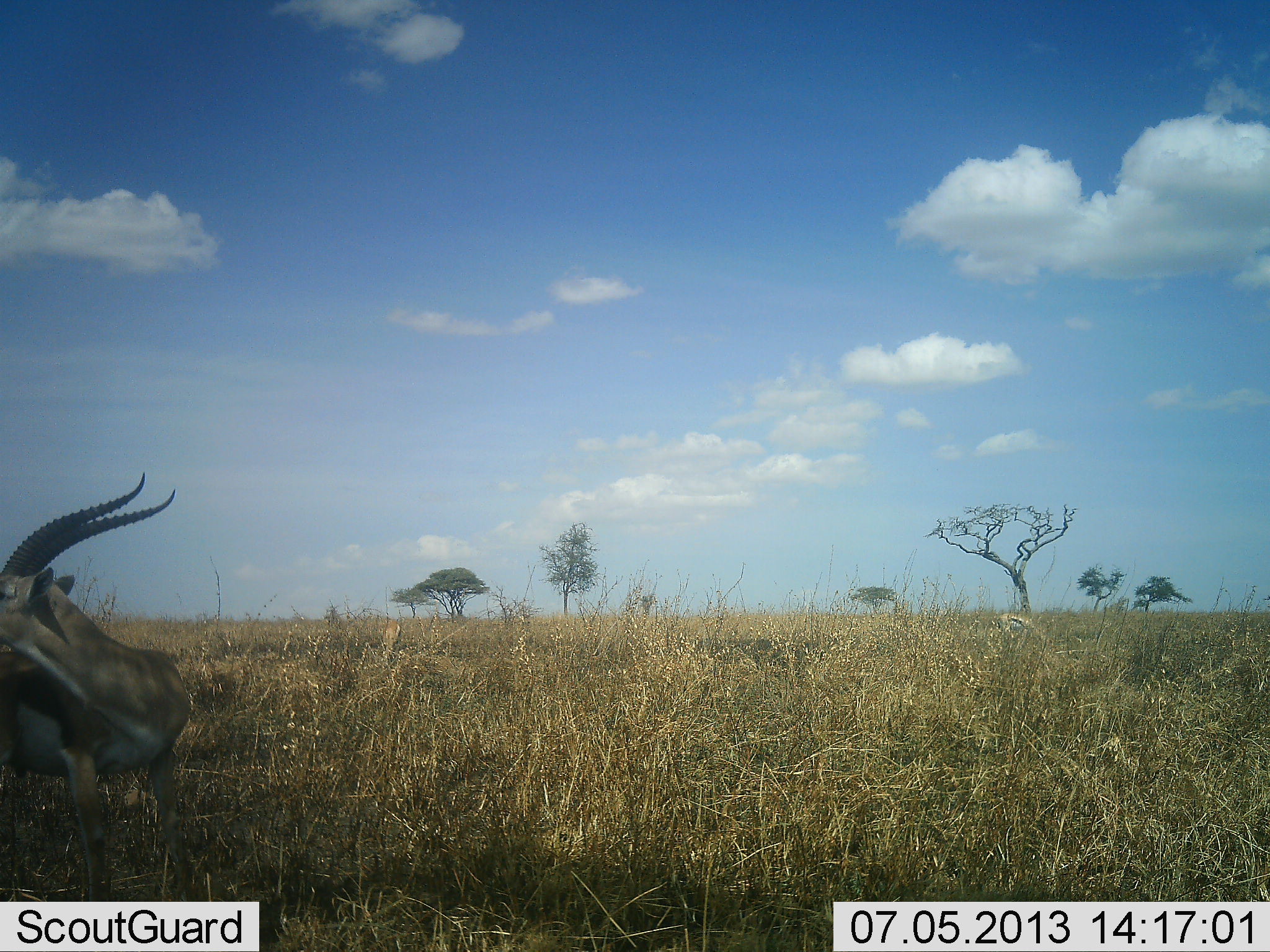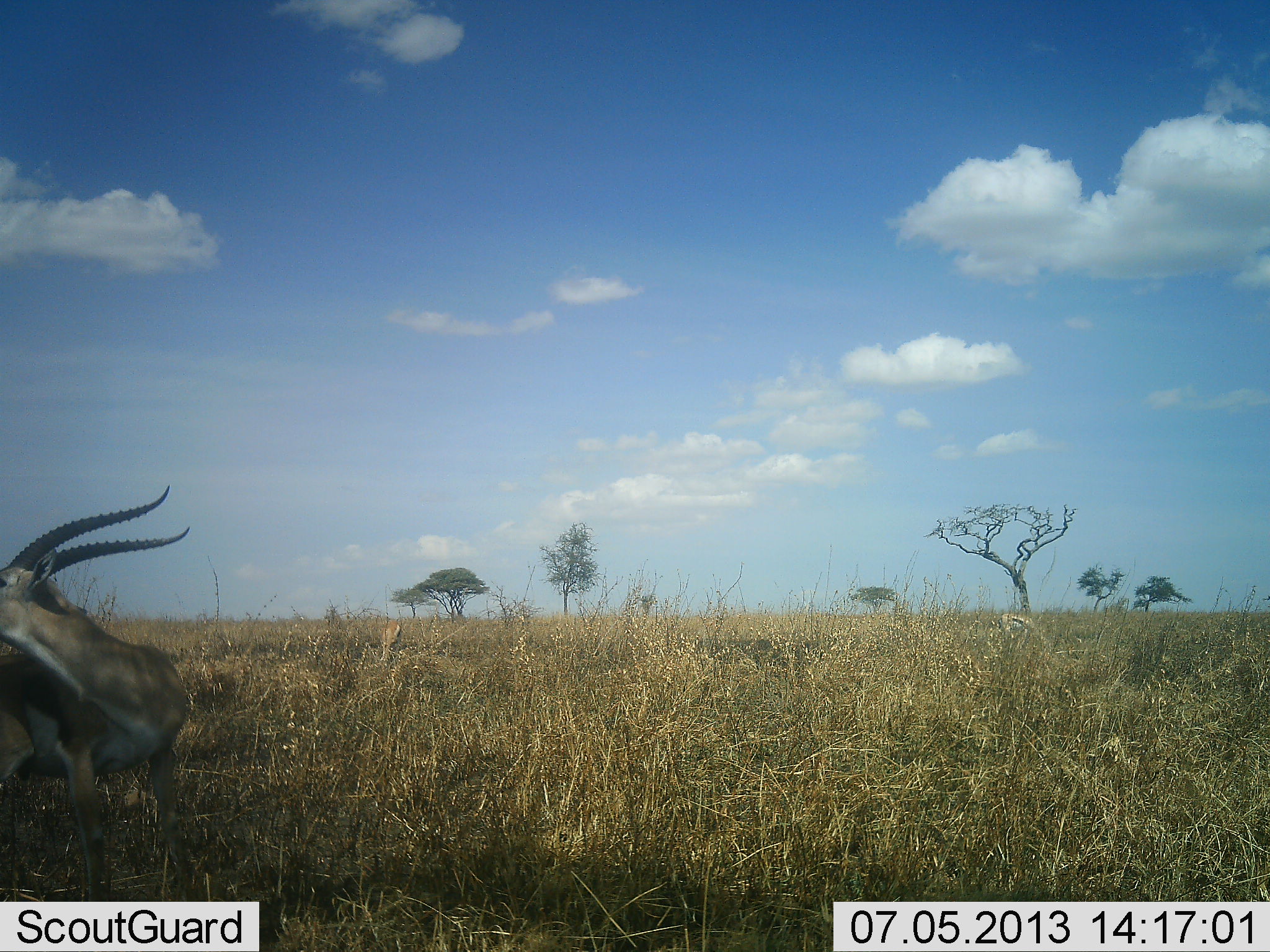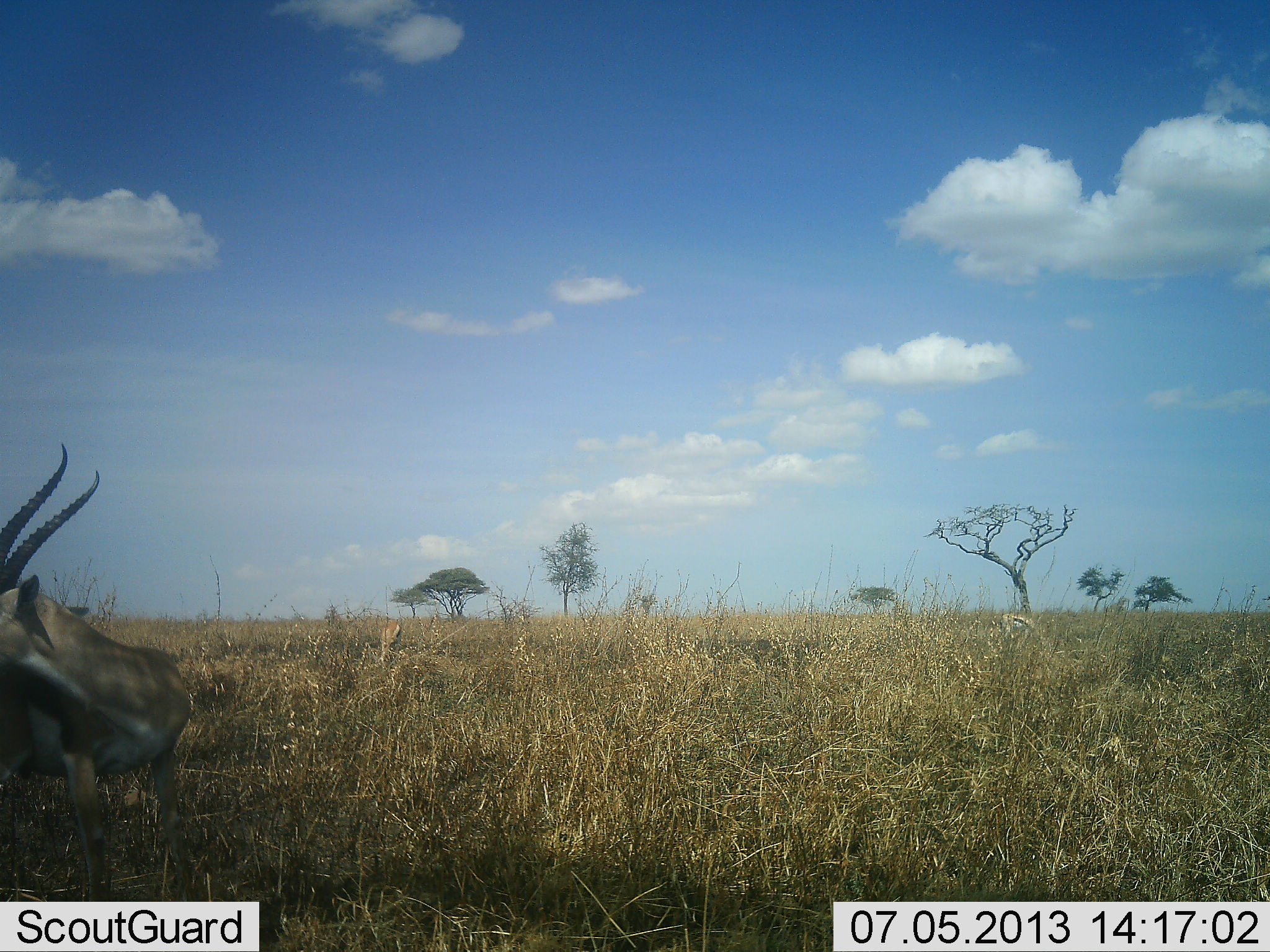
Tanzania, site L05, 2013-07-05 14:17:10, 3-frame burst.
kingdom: Animalia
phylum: Chordata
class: Mammalia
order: Artiodactyla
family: Bovidae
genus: Eudorcas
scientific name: Eudorcas thomsonii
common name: thomson's gazelle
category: gazellethomsons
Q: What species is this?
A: Gazellethomsons (thomson's gazelle) (Eudorcas thomsonii).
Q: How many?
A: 1.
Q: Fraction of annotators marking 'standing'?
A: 78%.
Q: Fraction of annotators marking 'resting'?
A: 17%.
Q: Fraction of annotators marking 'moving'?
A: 9%.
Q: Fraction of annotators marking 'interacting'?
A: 9%.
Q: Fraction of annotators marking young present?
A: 0%.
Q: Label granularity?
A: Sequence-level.